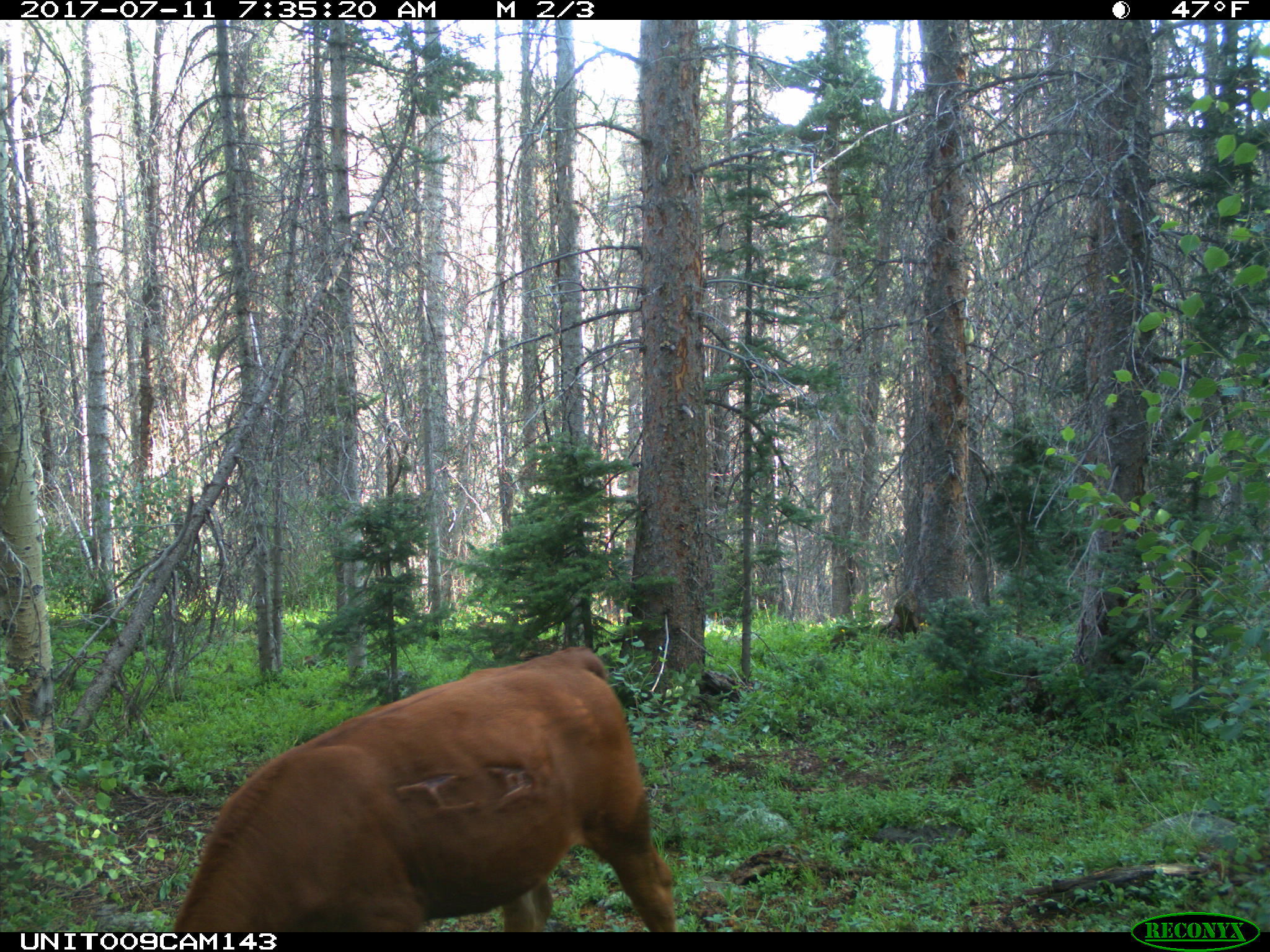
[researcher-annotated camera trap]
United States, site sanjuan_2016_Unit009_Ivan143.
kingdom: Animalia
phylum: Chordata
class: Mammalia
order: Artiodactyla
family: Bovidae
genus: Bos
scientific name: Bos taurus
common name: domestic cow